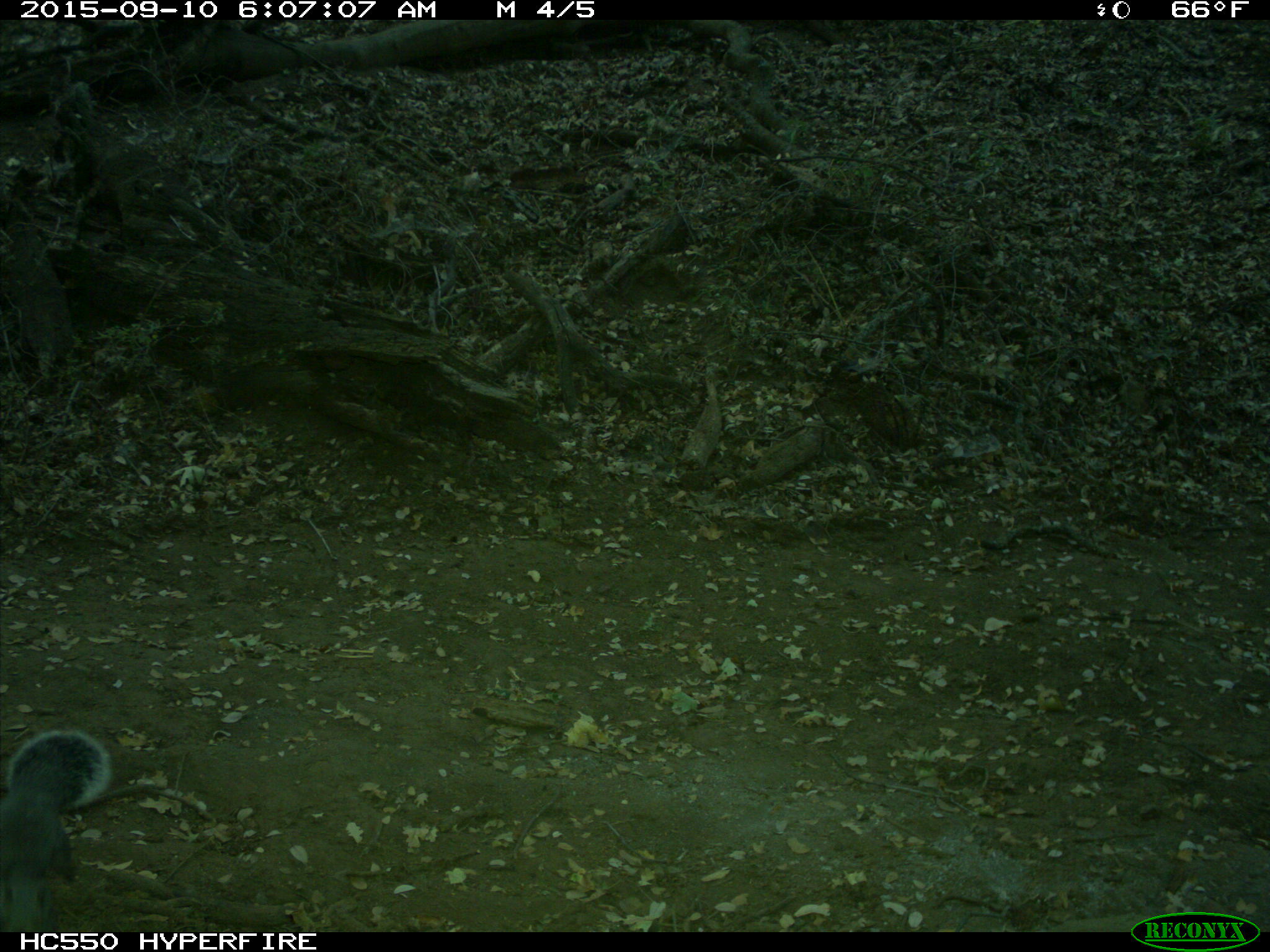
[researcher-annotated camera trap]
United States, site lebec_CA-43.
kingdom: Animalia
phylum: Chordata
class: Mammalia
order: Rodentia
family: Sciuridae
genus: Sciurus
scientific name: Sciurus carolinensis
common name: eastern gray squirrel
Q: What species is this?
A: Sciurus carolinensis (eastern gray squirrel).